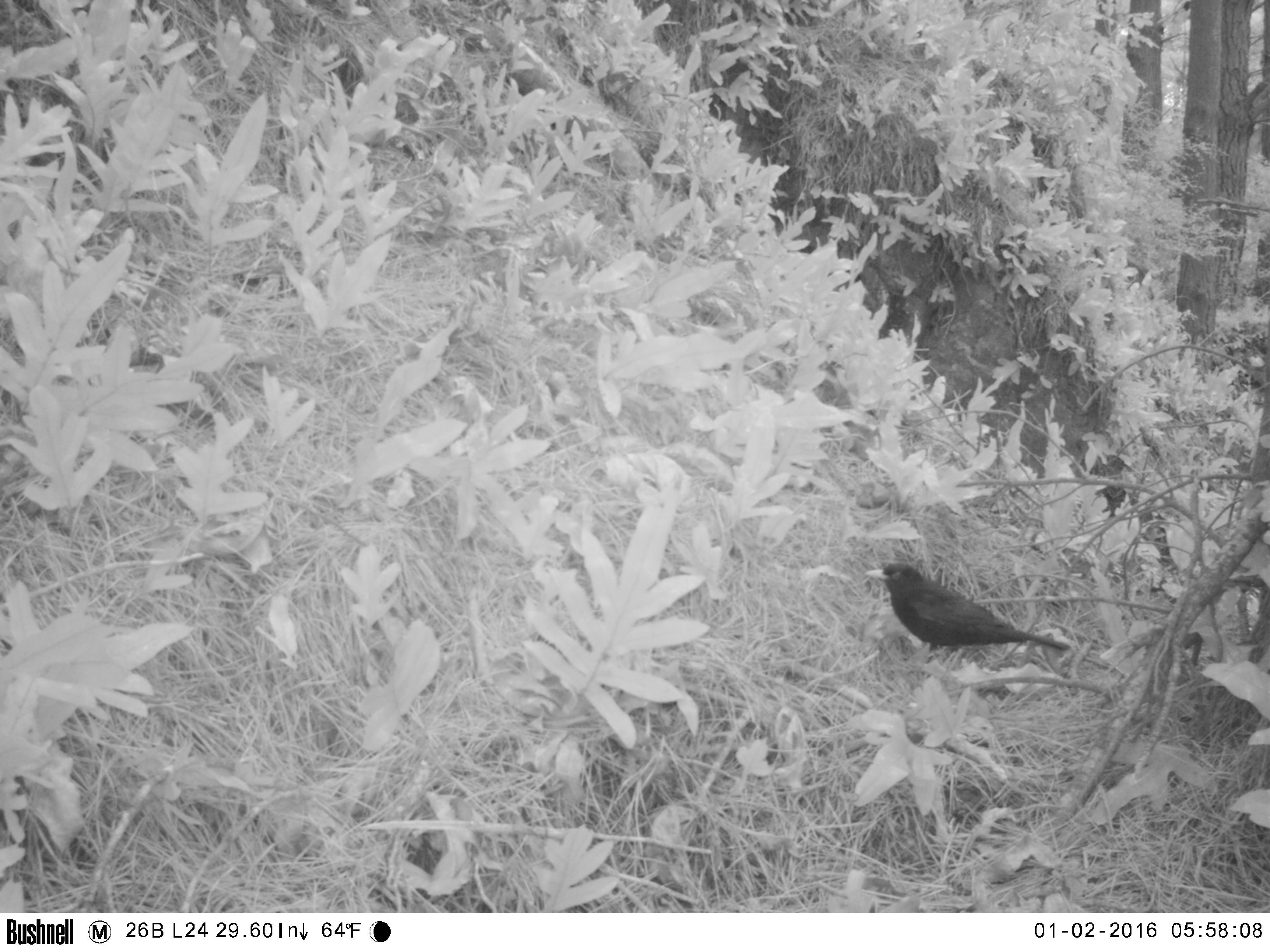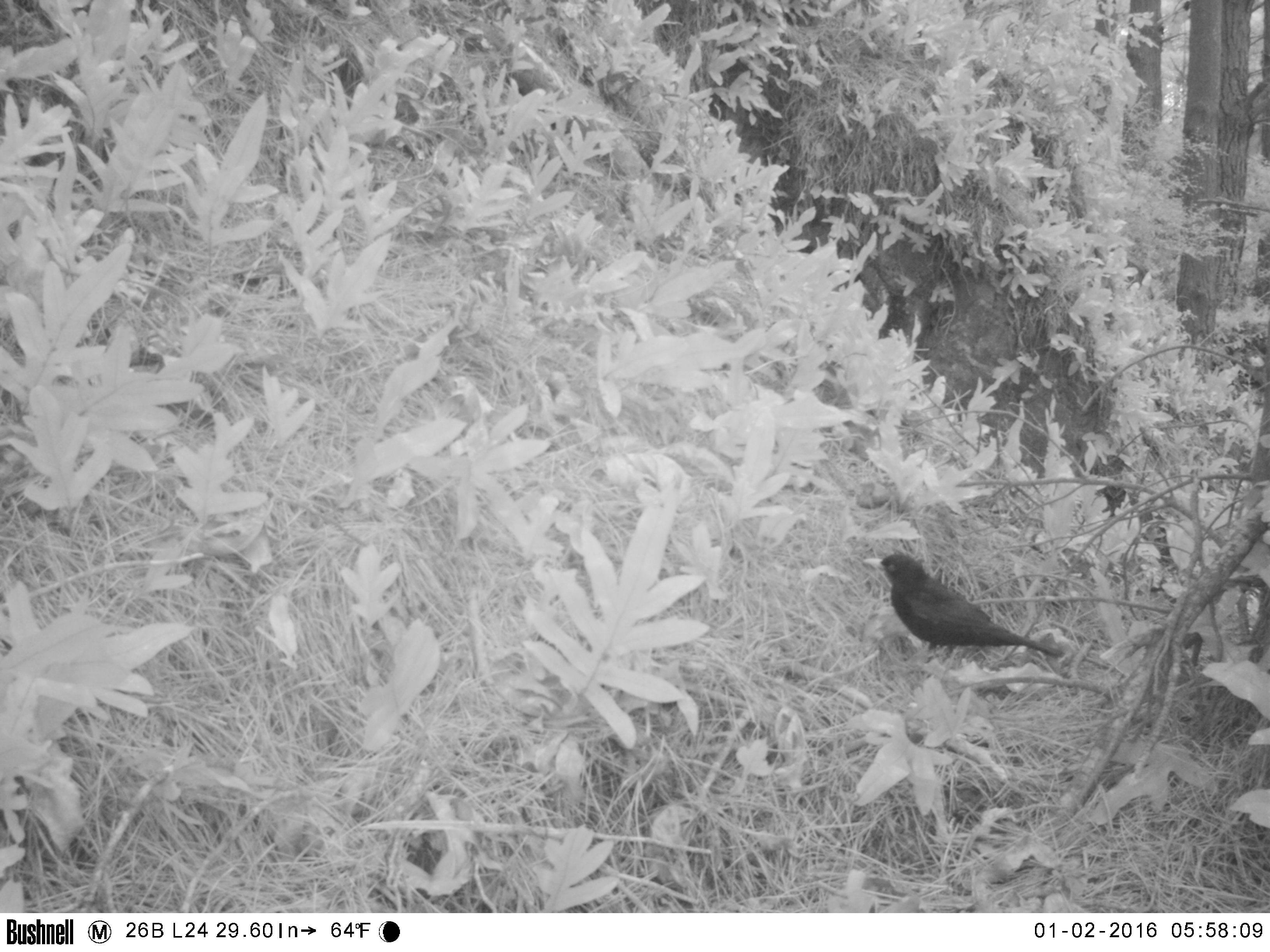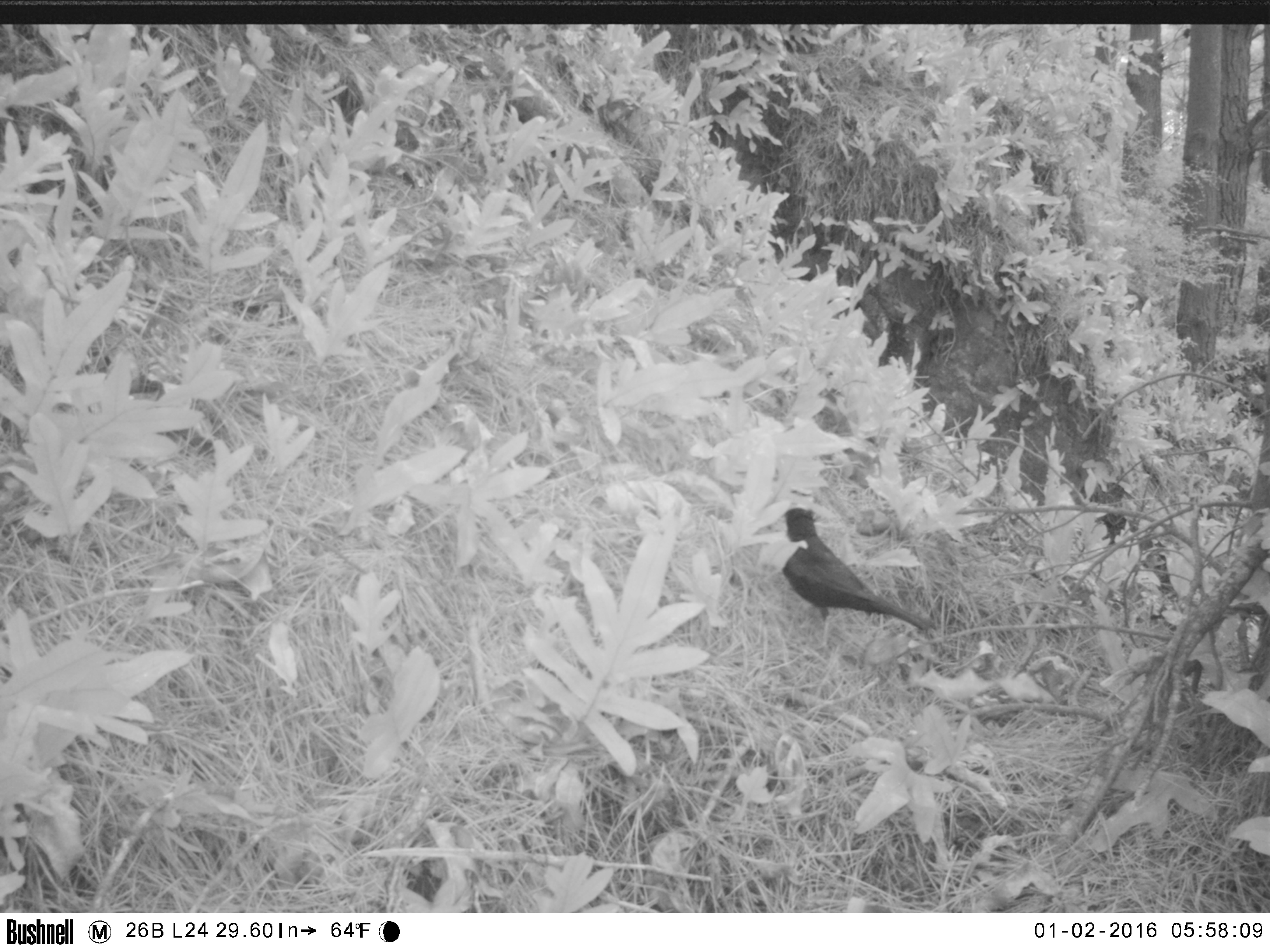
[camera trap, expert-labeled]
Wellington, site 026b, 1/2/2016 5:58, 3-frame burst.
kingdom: Animalia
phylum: Chordata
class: Aves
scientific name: Aves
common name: bird